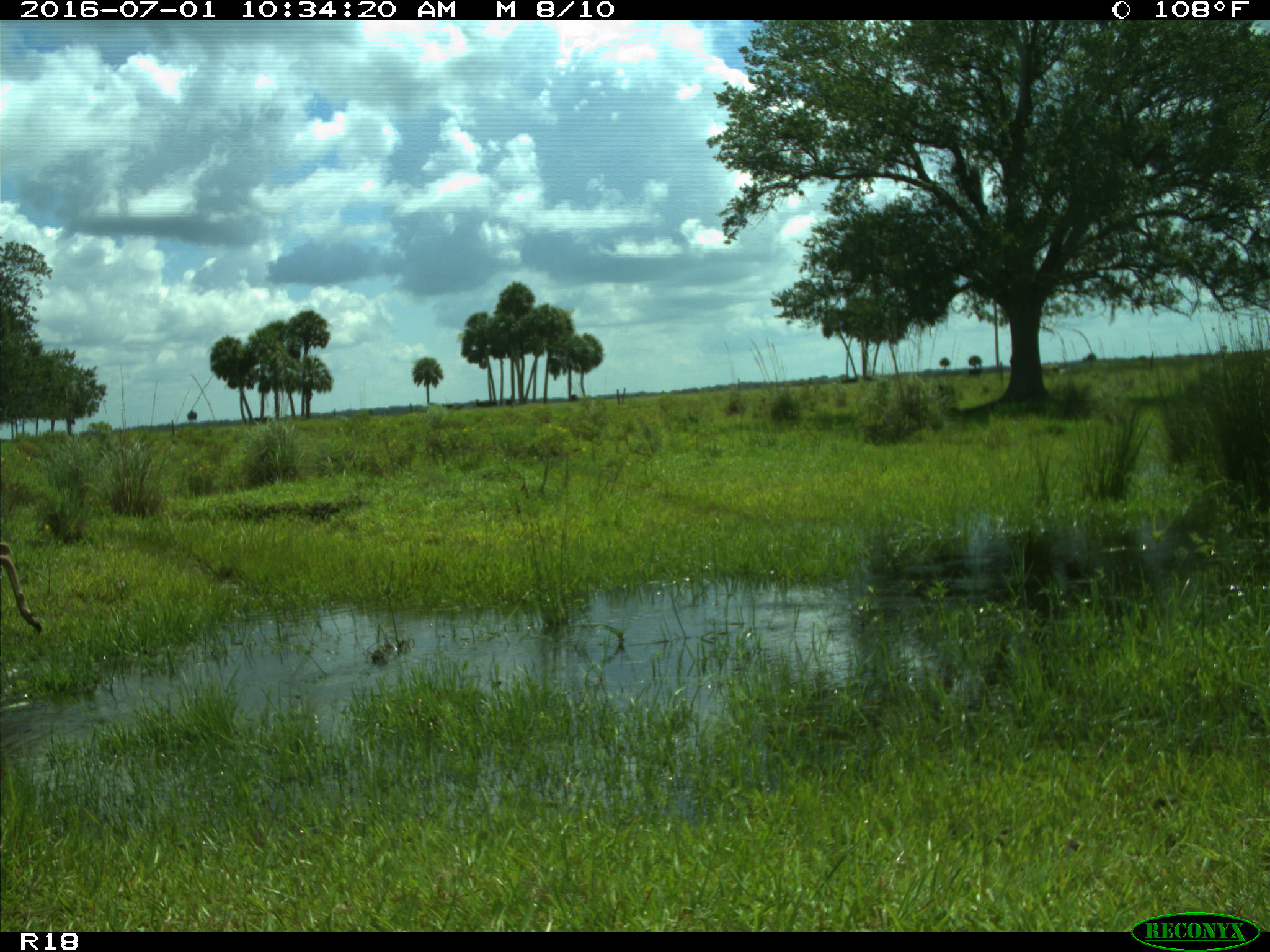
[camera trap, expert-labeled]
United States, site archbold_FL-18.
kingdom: Animalia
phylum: Chordata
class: Mammalia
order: Artiodactyla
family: Cervidae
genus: Odocoileus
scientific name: Odocoileus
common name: deer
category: unidentified deer